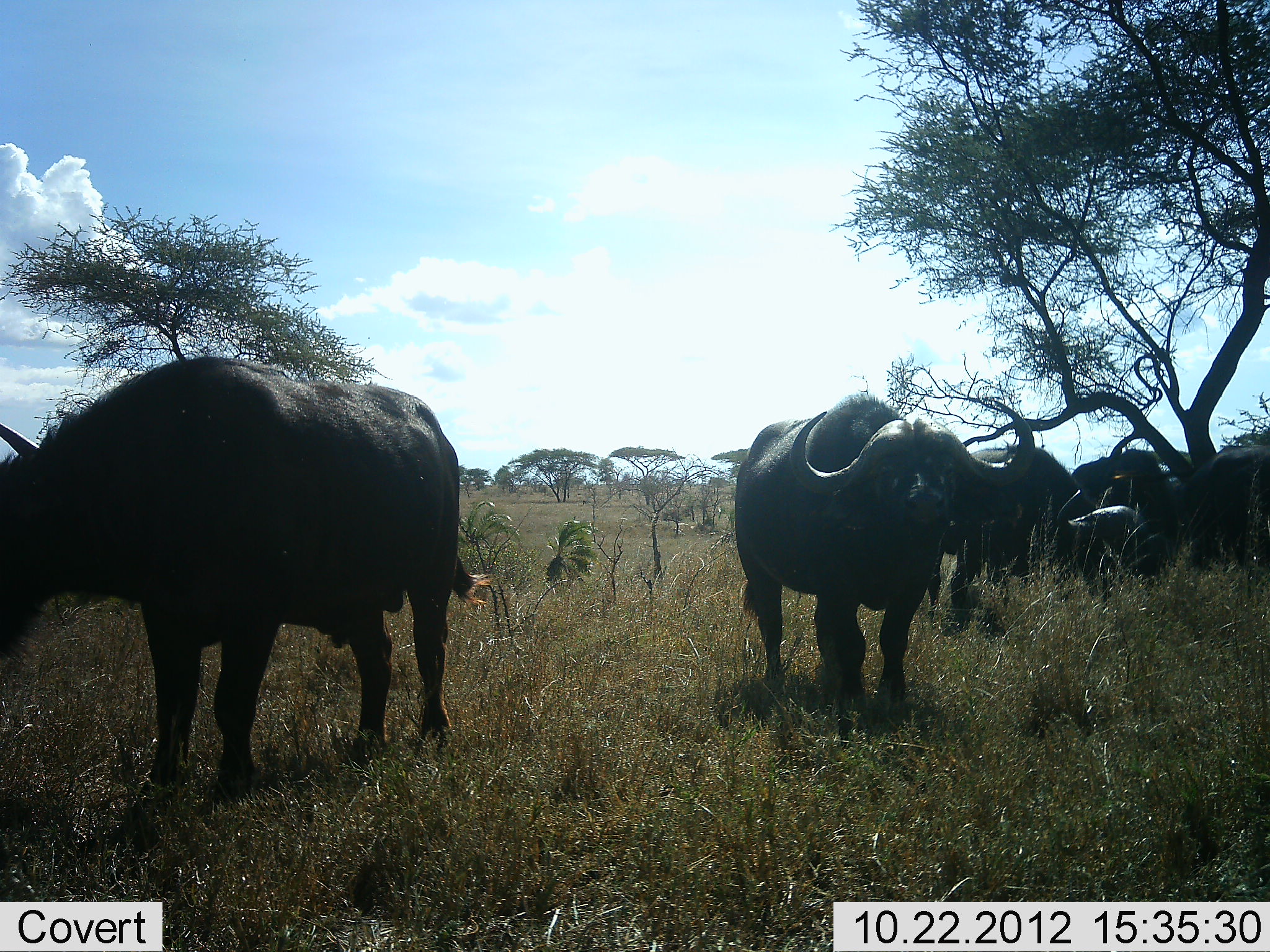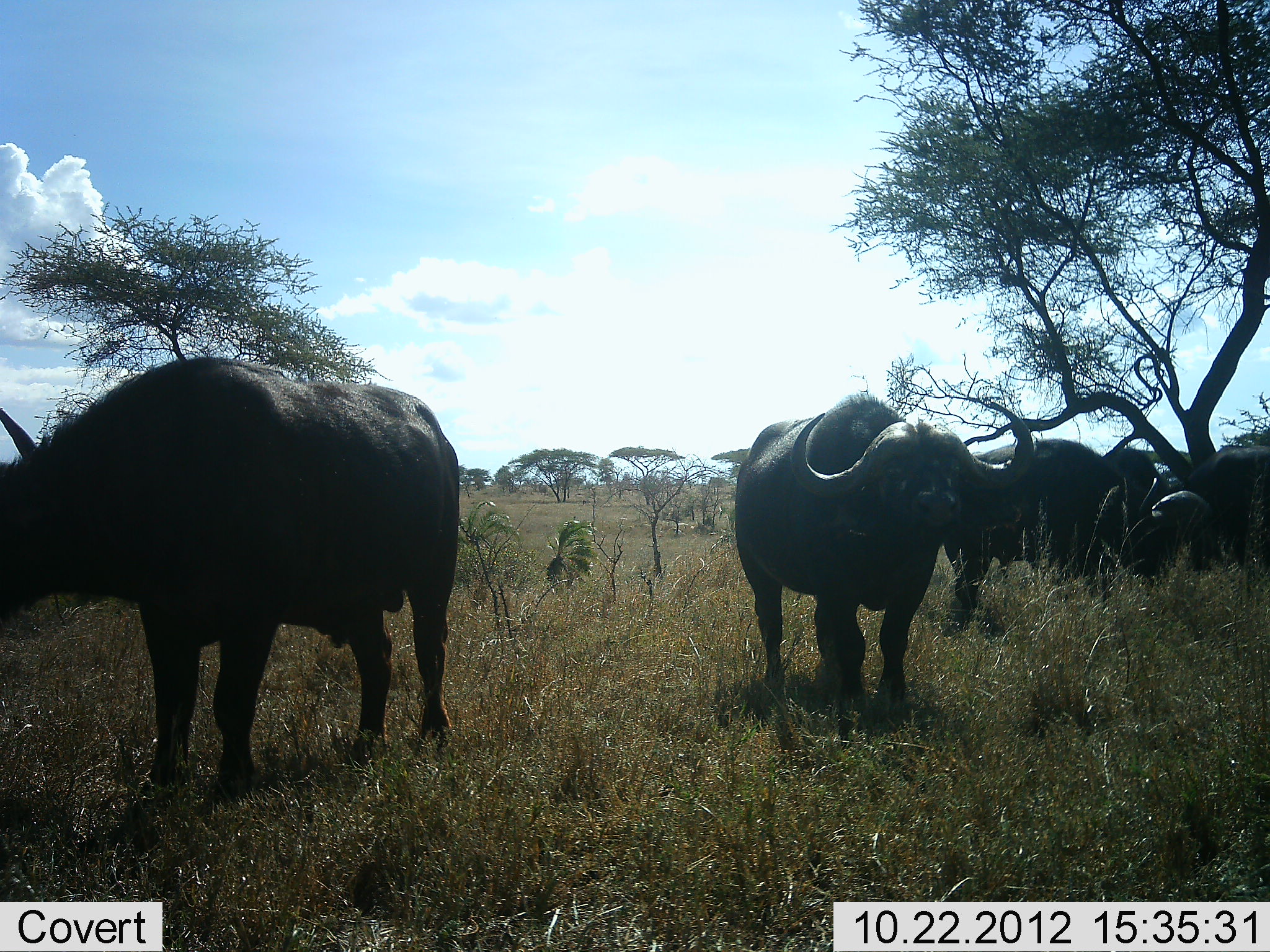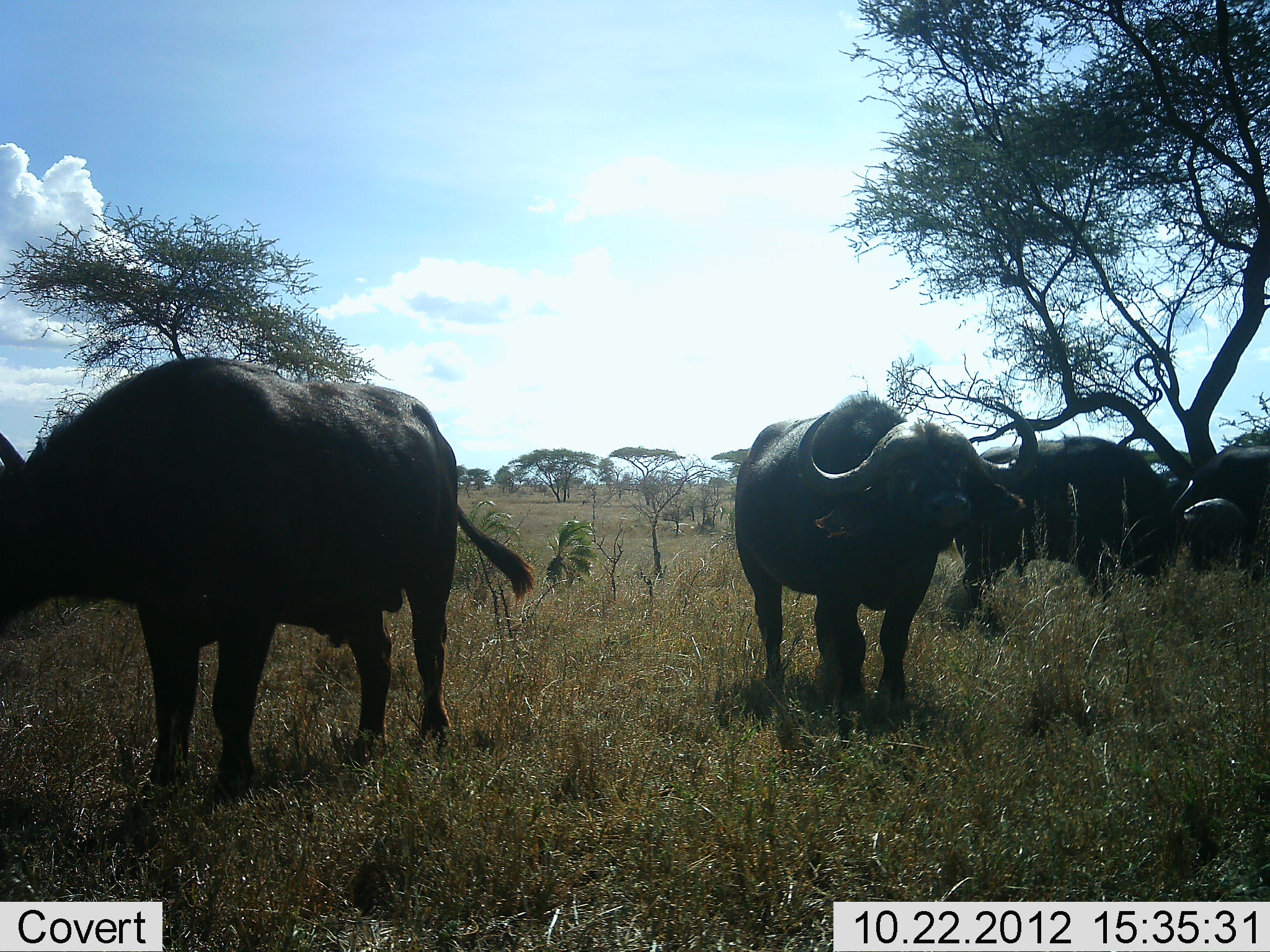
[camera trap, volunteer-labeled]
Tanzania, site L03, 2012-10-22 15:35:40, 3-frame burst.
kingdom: Animalia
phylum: Chordata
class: Mammalia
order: Artiodactyla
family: Bovidae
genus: Syncerus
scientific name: Syncerus caffer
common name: cape buffalo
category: buffalo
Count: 5.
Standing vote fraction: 100%.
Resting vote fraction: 10%.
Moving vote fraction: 60%.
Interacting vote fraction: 10%.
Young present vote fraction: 10%.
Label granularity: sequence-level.